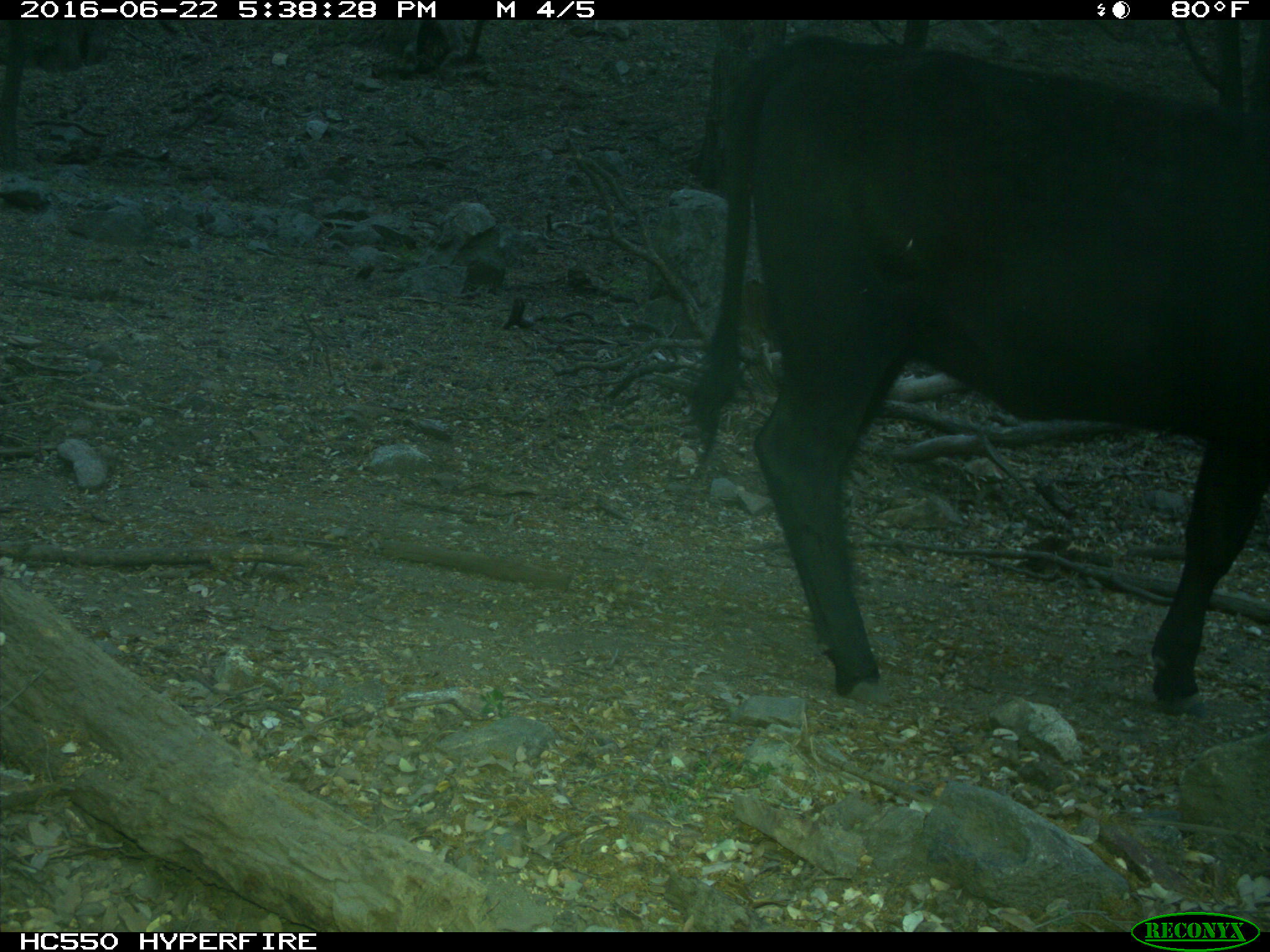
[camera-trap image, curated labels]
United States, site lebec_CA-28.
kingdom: Animalia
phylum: Chordata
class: Mammalia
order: Artiodactyla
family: Bovidae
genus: Bos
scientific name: Bos taurus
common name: domestic cow